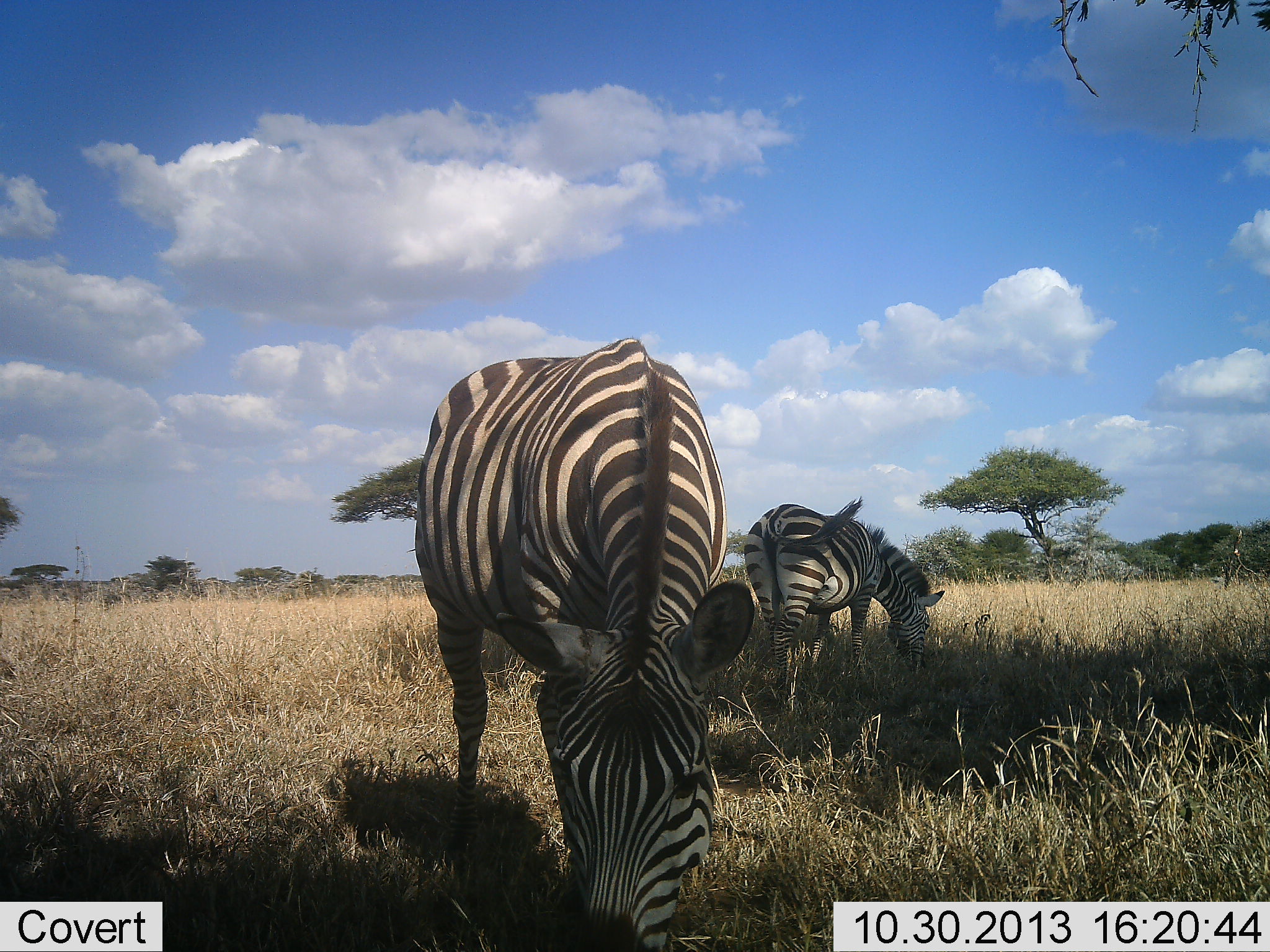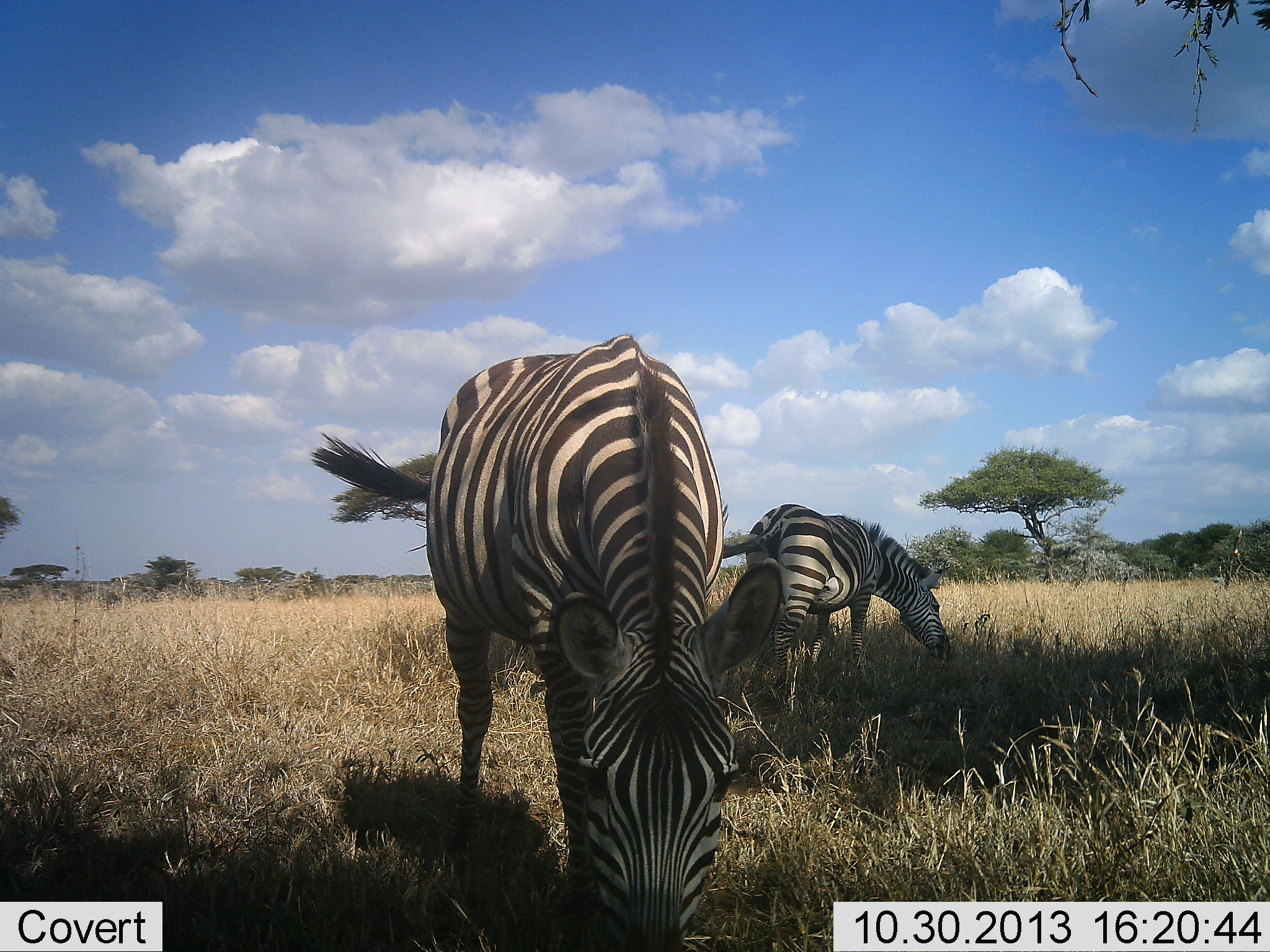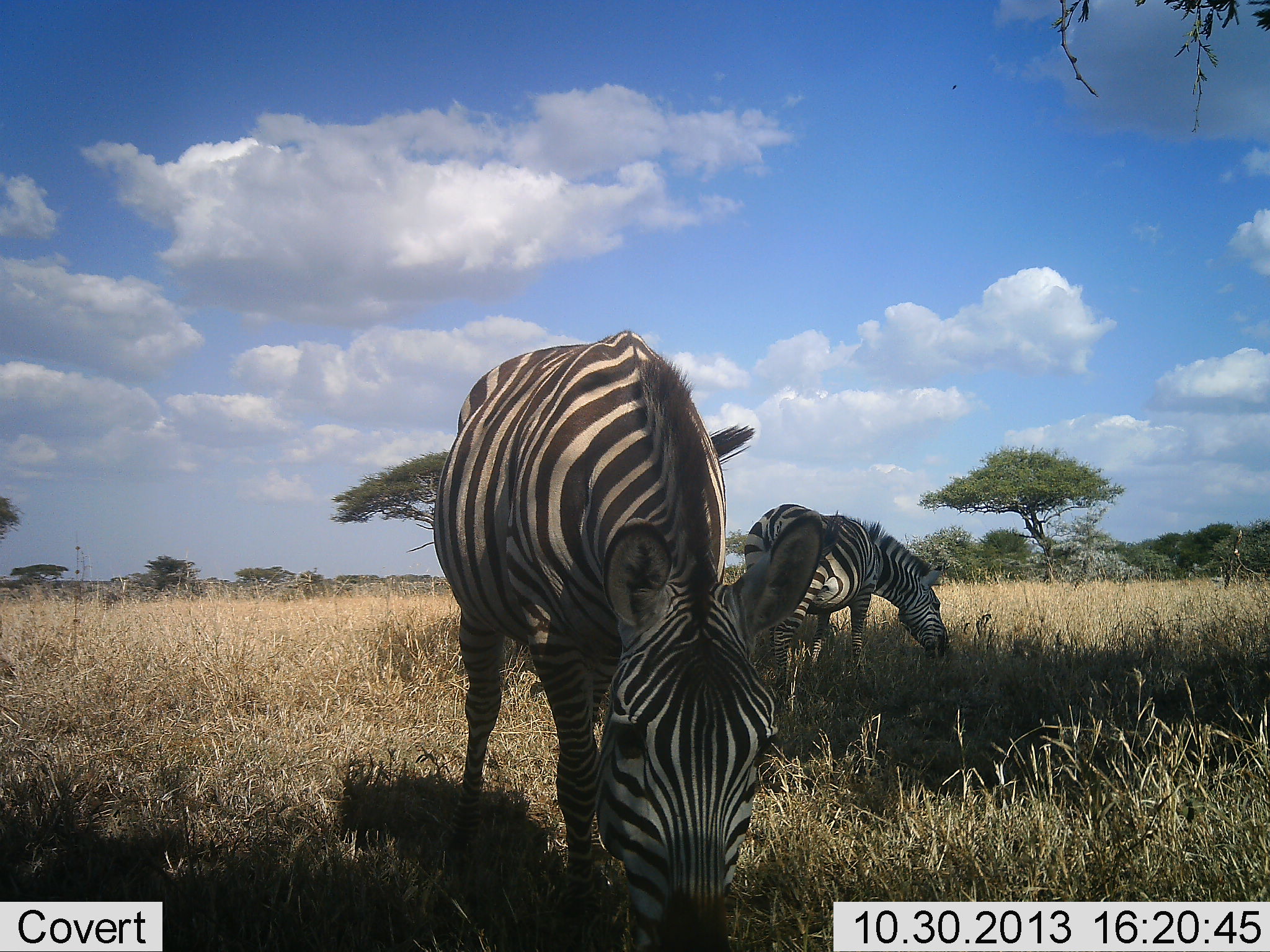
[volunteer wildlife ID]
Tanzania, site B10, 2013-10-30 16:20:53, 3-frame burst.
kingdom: Animalia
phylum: Chordata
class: Mammalia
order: Perissodactyla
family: Equidae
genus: Equus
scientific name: Equus quagga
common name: plains zebra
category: zebra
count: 2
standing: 10%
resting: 0%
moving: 10%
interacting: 0%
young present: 0%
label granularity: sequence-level